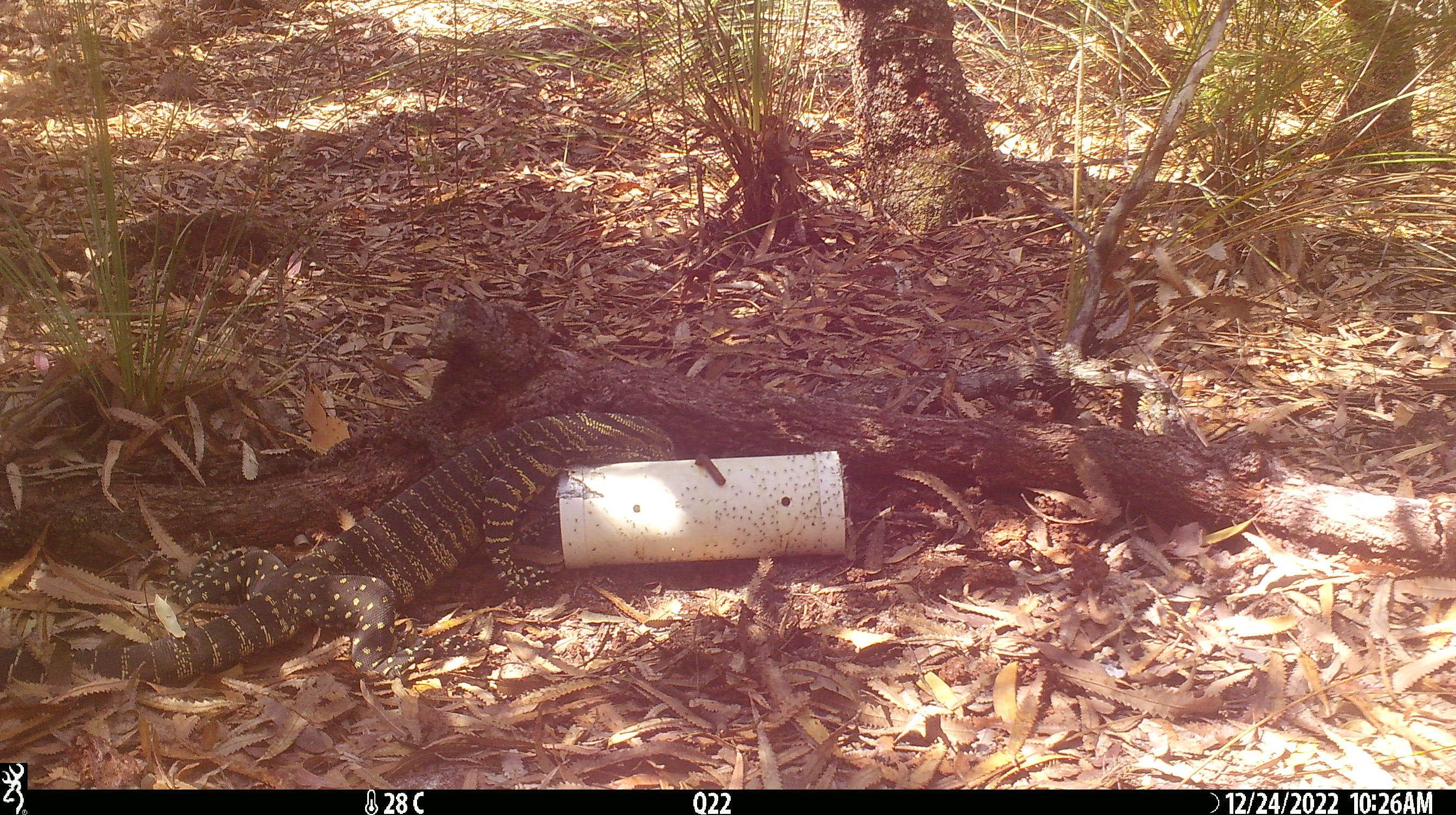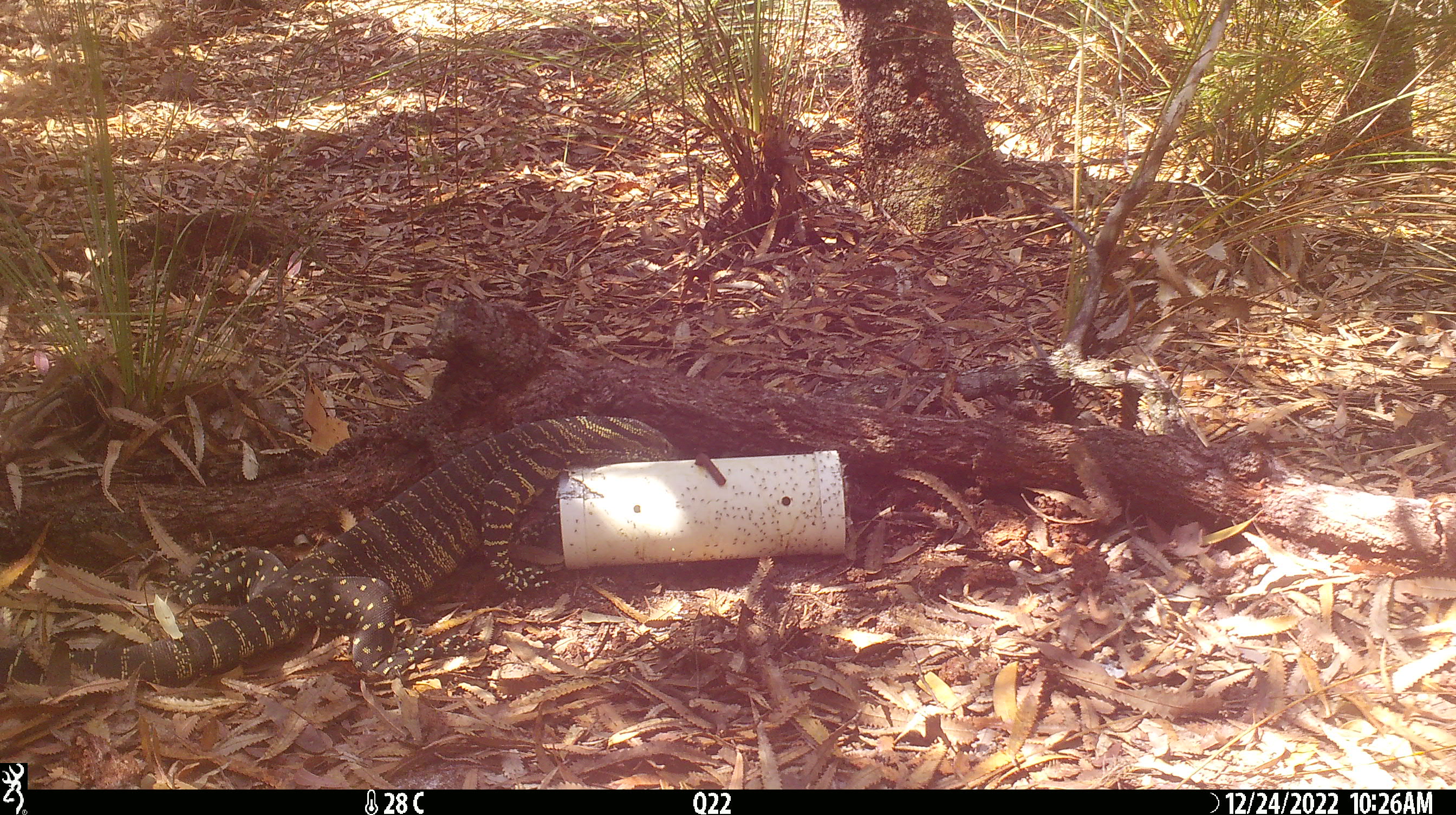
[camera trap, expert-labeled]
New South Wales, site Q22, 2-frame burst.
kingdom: Animalia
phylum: Chordata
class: Reptilia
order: Squamata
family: Varanidae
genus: Varanus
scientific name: Varanus varius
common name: lace monitor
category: goanna